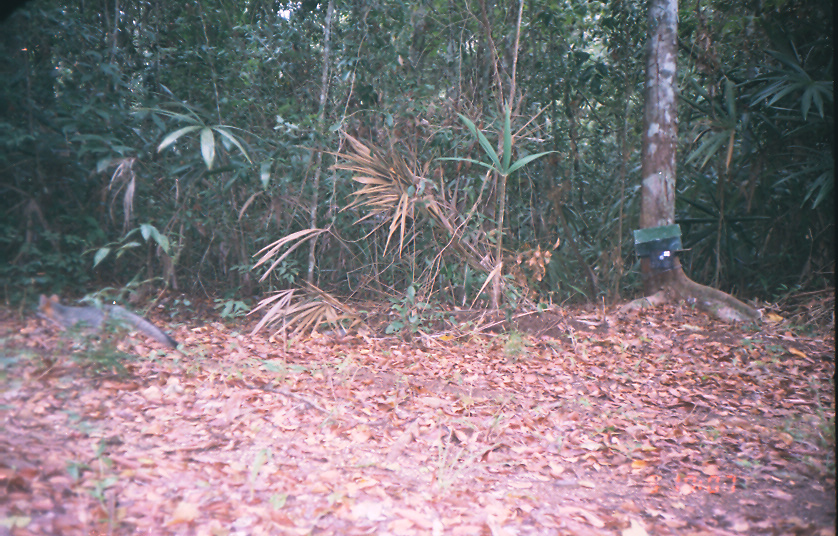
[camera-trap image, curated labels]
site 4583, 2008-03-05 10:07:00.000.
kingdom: Animalia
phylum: Chordata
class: Mammalia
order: Carnivora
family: Canidae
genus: Urocyon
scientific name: Urocyon cinereoargenteus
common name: gray fox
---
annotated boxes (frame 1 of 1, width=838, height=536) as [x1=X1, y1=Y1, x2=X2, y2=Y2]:
urocyon cinereoargenteus: [x1=36, y1=293, x2=178, y2=350]